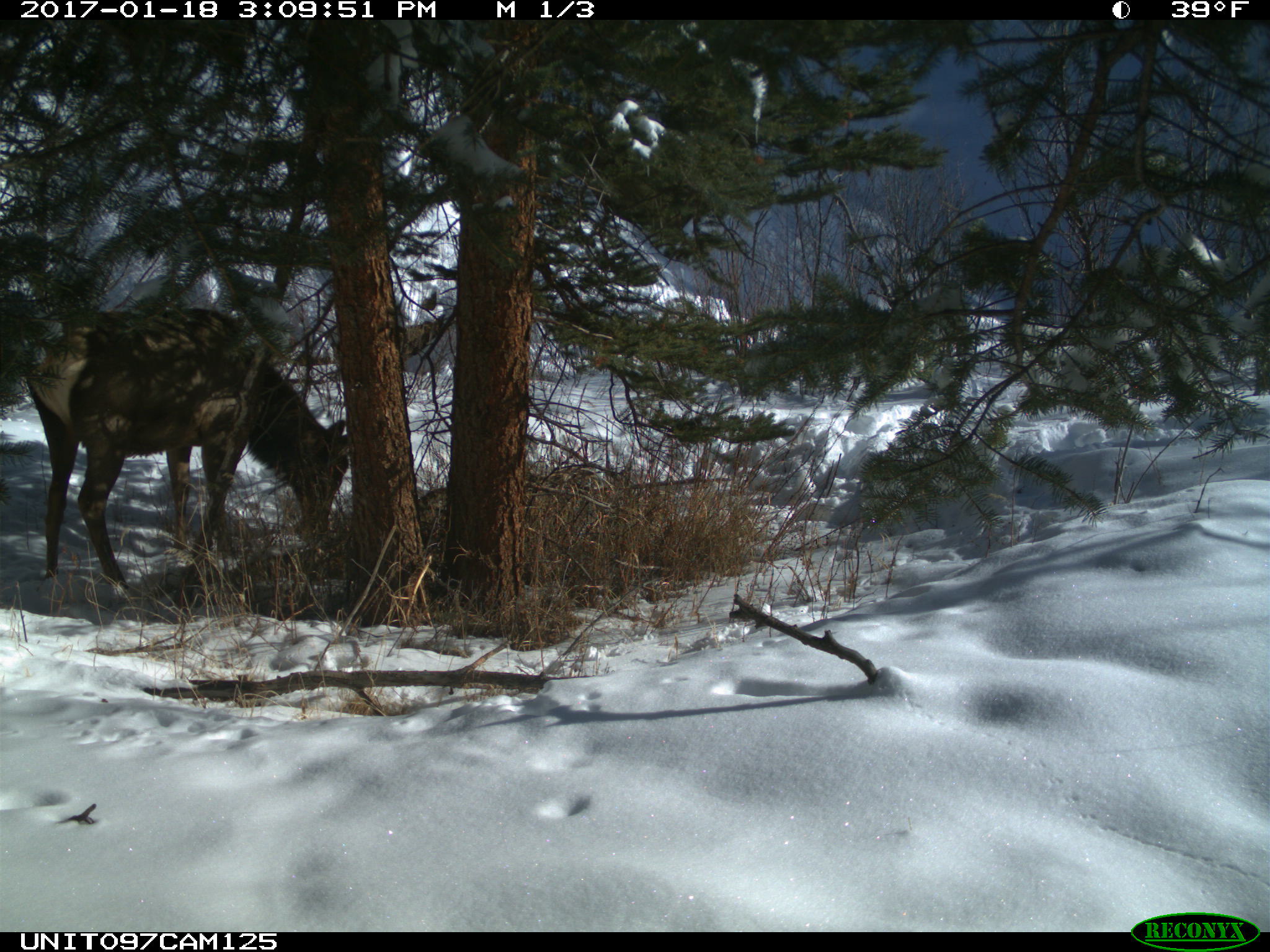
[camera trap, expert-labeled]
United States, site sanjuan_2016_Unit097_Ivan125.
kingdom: Animalia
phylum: Chordata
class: Mammalia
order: Artiodactyla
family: Cervidae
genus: Cervus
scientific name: Cervus elaphus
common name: red deer